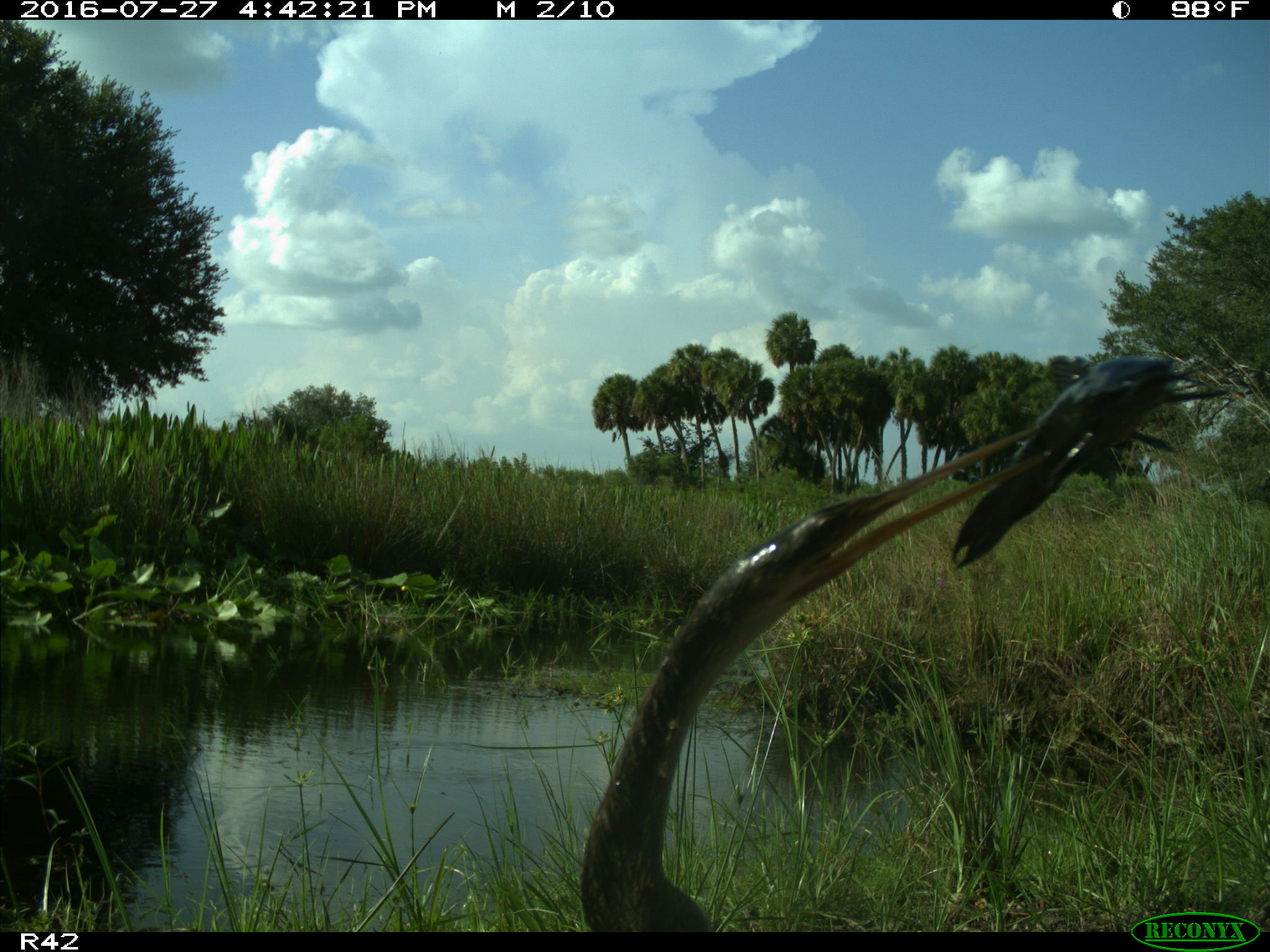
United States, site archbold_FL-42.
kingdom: Animalia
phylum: Chordata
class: Aves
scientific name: Aves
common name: birds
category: unidentified bird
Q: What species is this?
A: Unidentified bird (birds) (Aves).